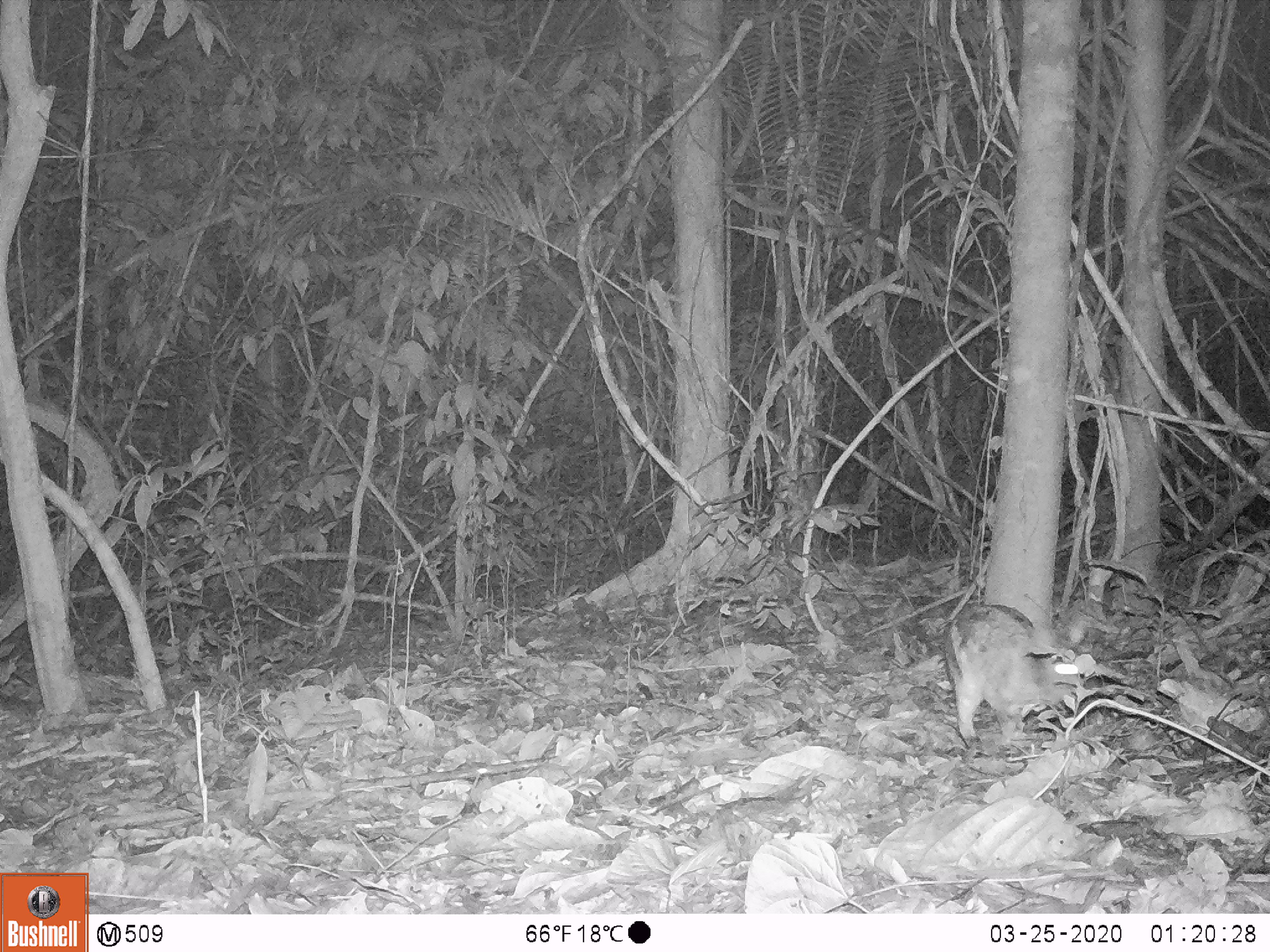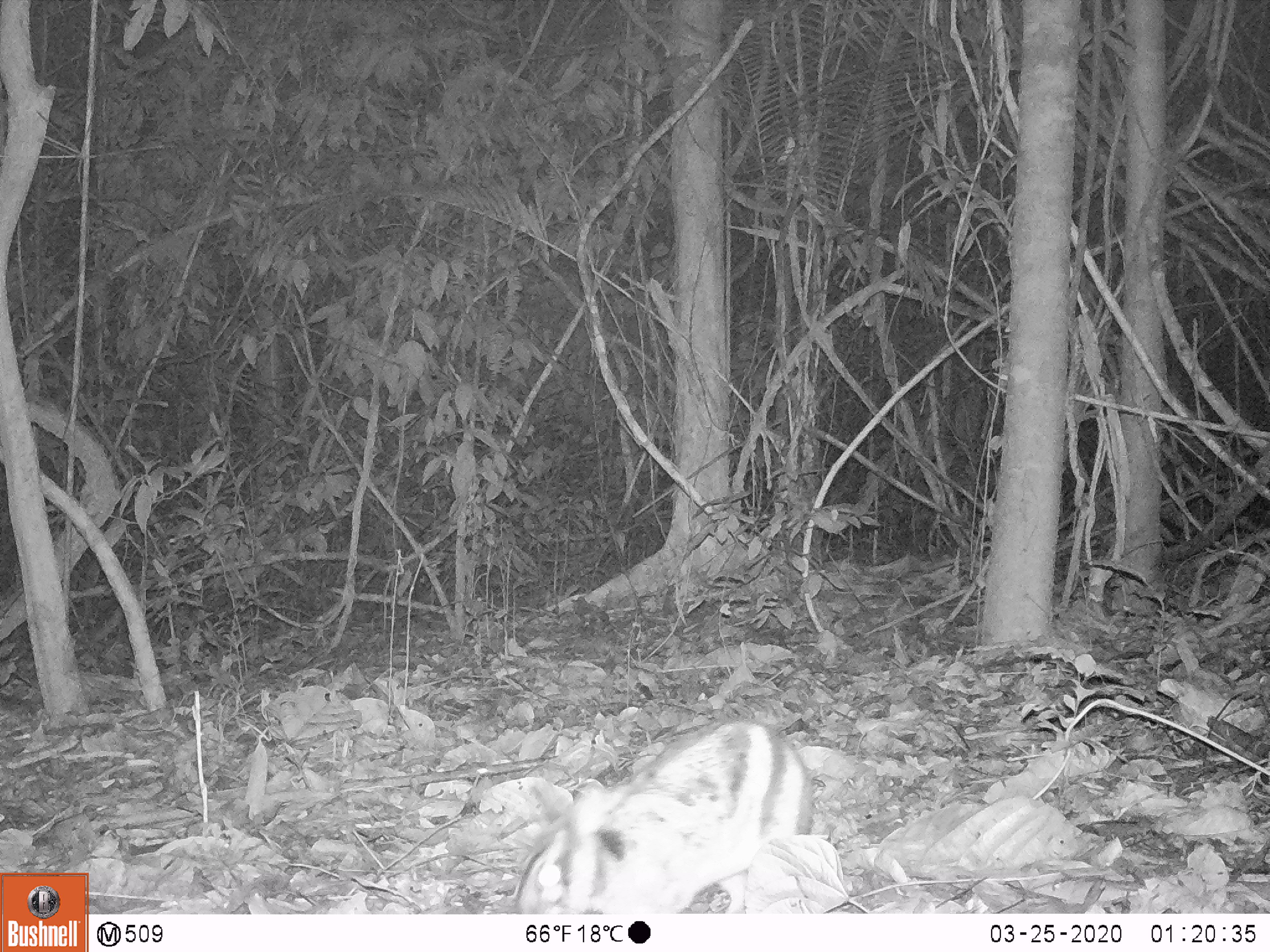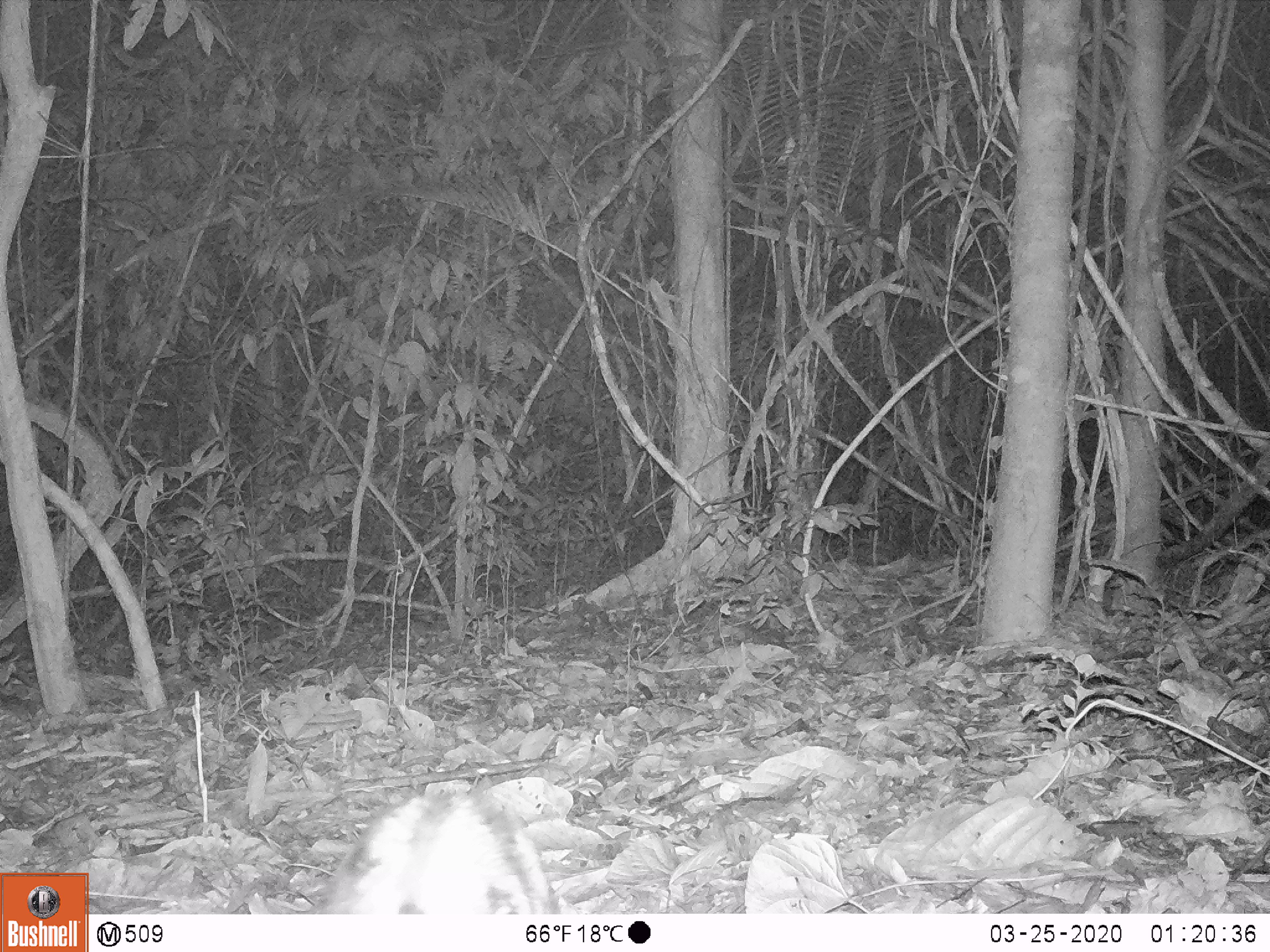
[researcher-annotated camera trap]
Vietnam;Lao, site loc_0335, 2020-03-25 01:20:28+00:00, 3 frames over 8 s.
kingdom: Animalia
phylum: Chordata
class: Mammalia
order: Lagomorpha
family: Leporidae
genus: Nesolagus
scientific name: Nesolagus timminsi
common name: annamite striped rabbit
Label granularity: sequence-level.